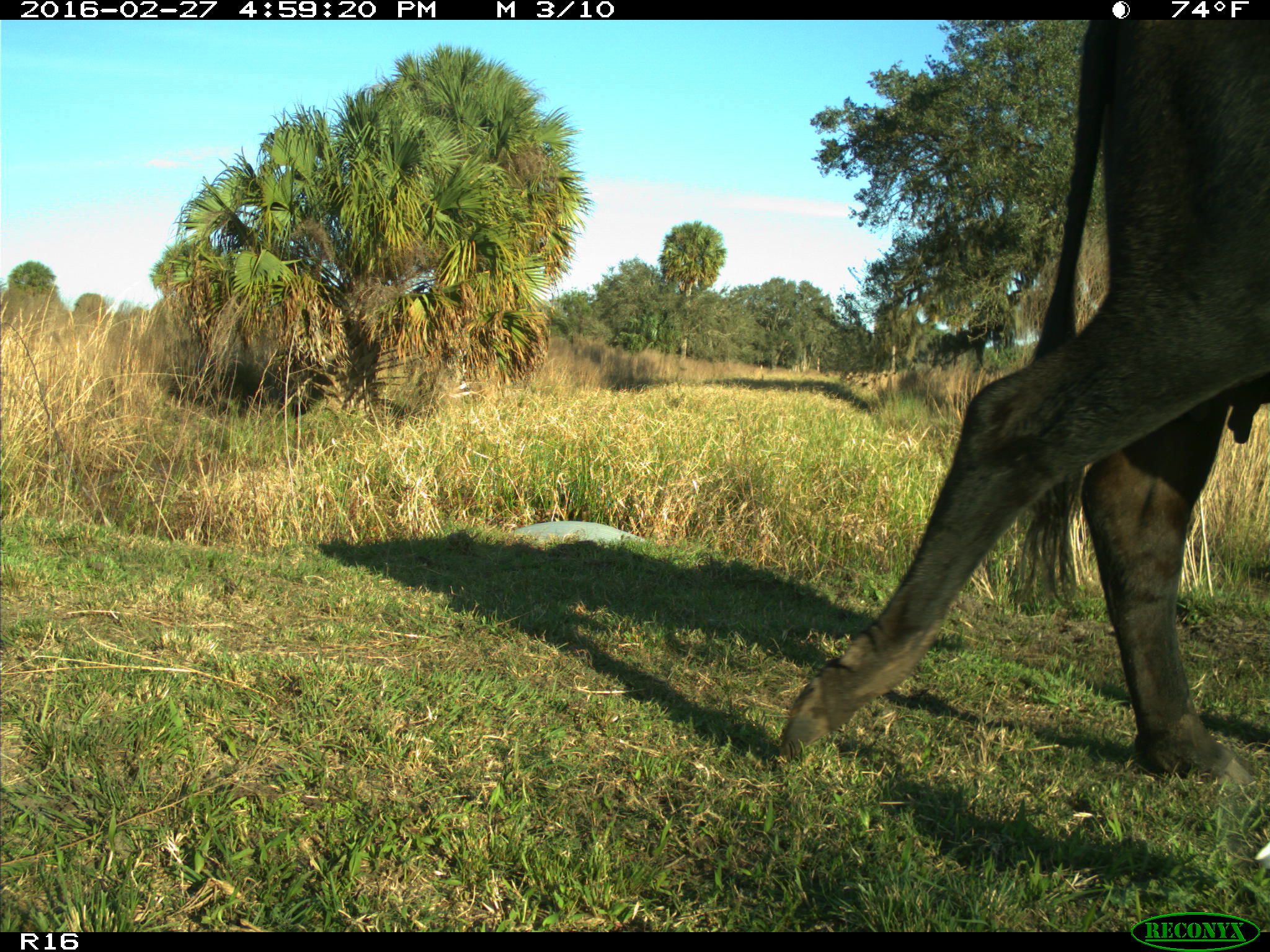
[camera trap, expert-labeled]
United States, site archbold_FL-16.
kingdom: Animalia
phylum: Chordata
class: Mammalia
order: Artiodactyla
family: Bovidae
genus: Bos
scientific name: Bos taurus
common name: domestic cow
Bos taurus (domestic cow).